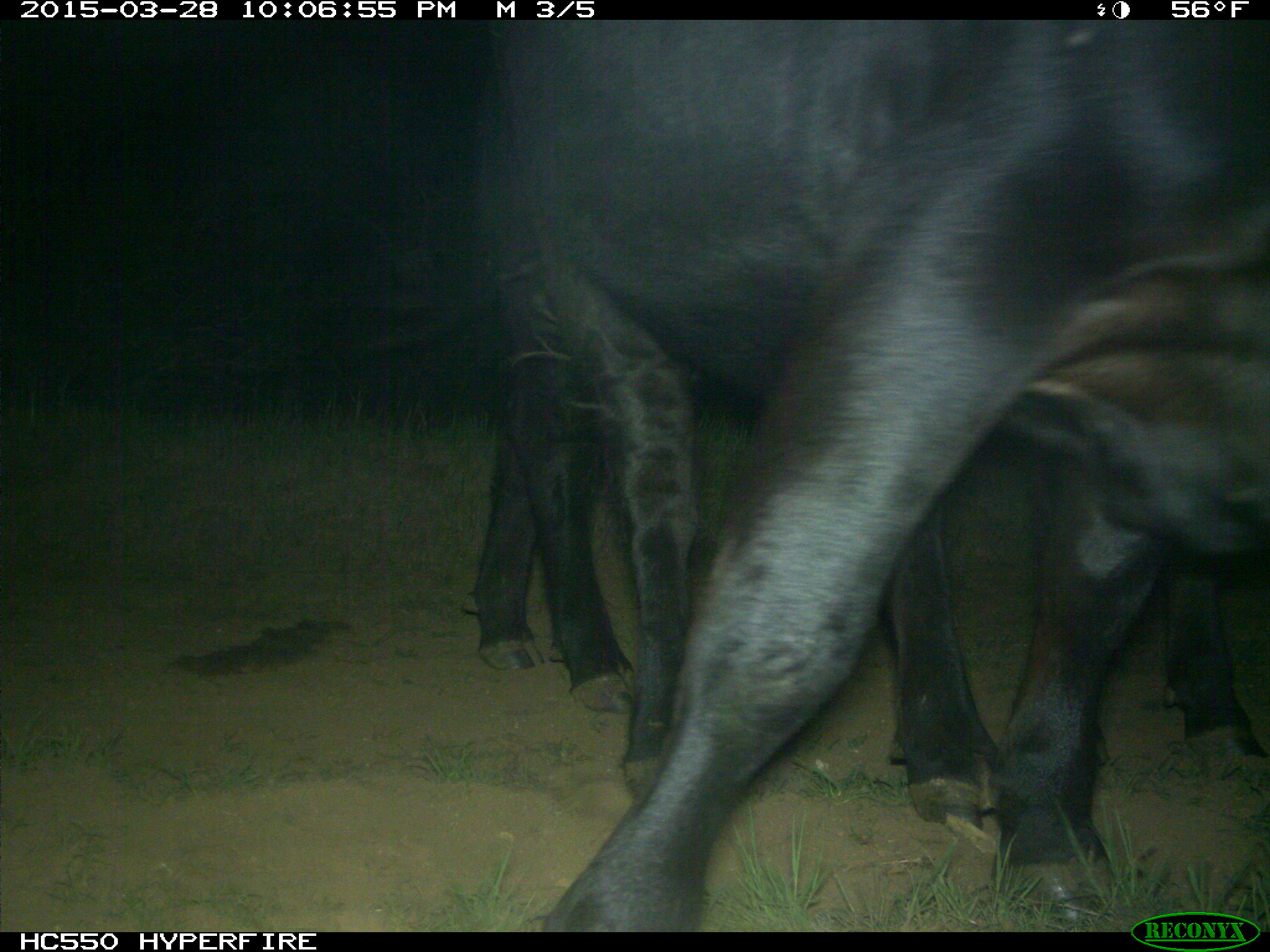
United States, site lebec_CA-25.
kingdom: Animalia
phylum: Chordata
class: Mammalia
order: Artiodactyla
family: Bovidae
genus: Bos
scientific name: Bos taurus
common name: domestic cow